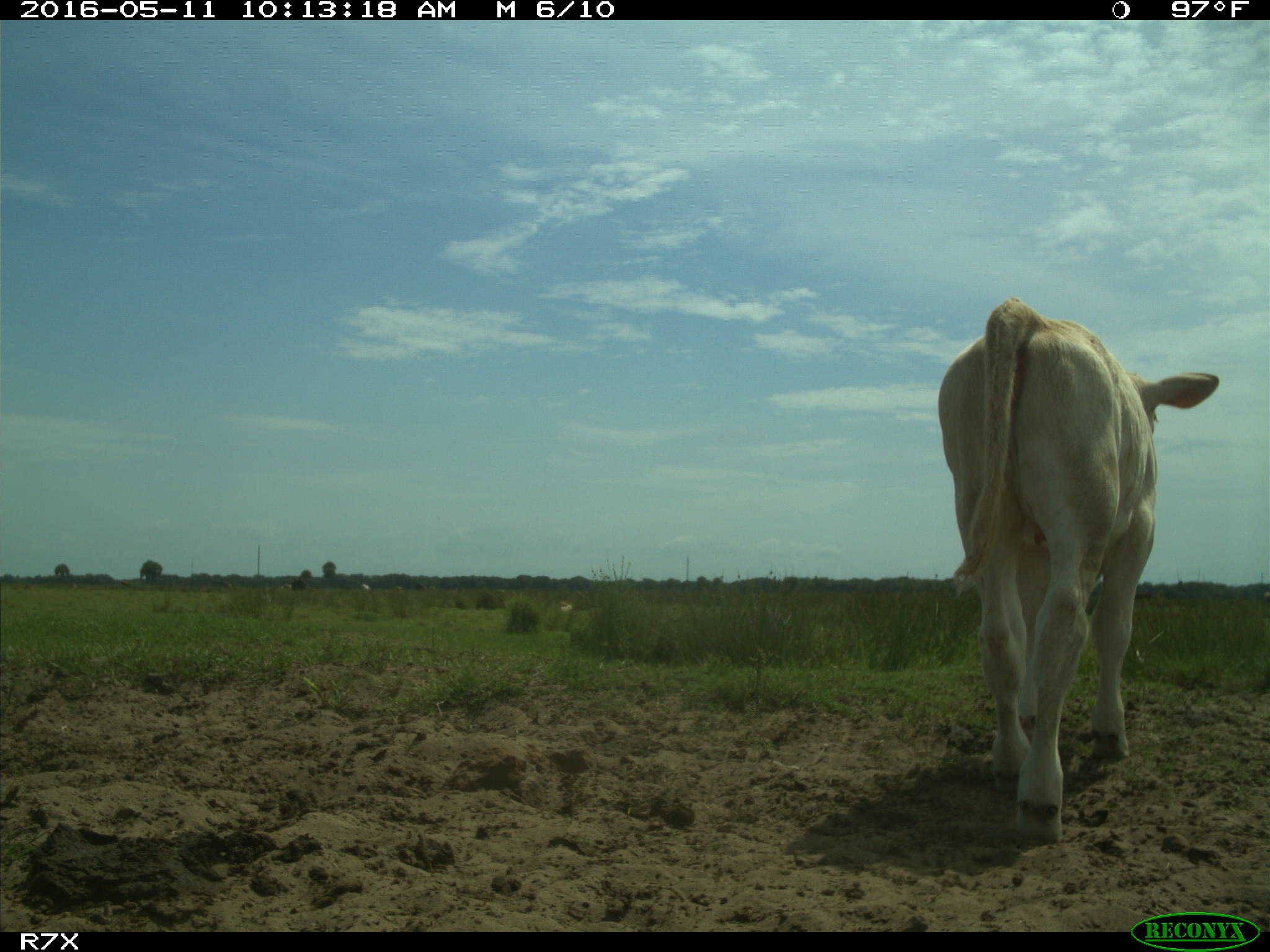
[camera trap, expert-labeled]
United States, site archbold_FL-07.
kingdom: Animalia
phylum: Chordata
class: Mammalia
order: Artiodactyla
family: Bovidae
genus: Bos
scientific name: Bos taurus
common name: domestic cow